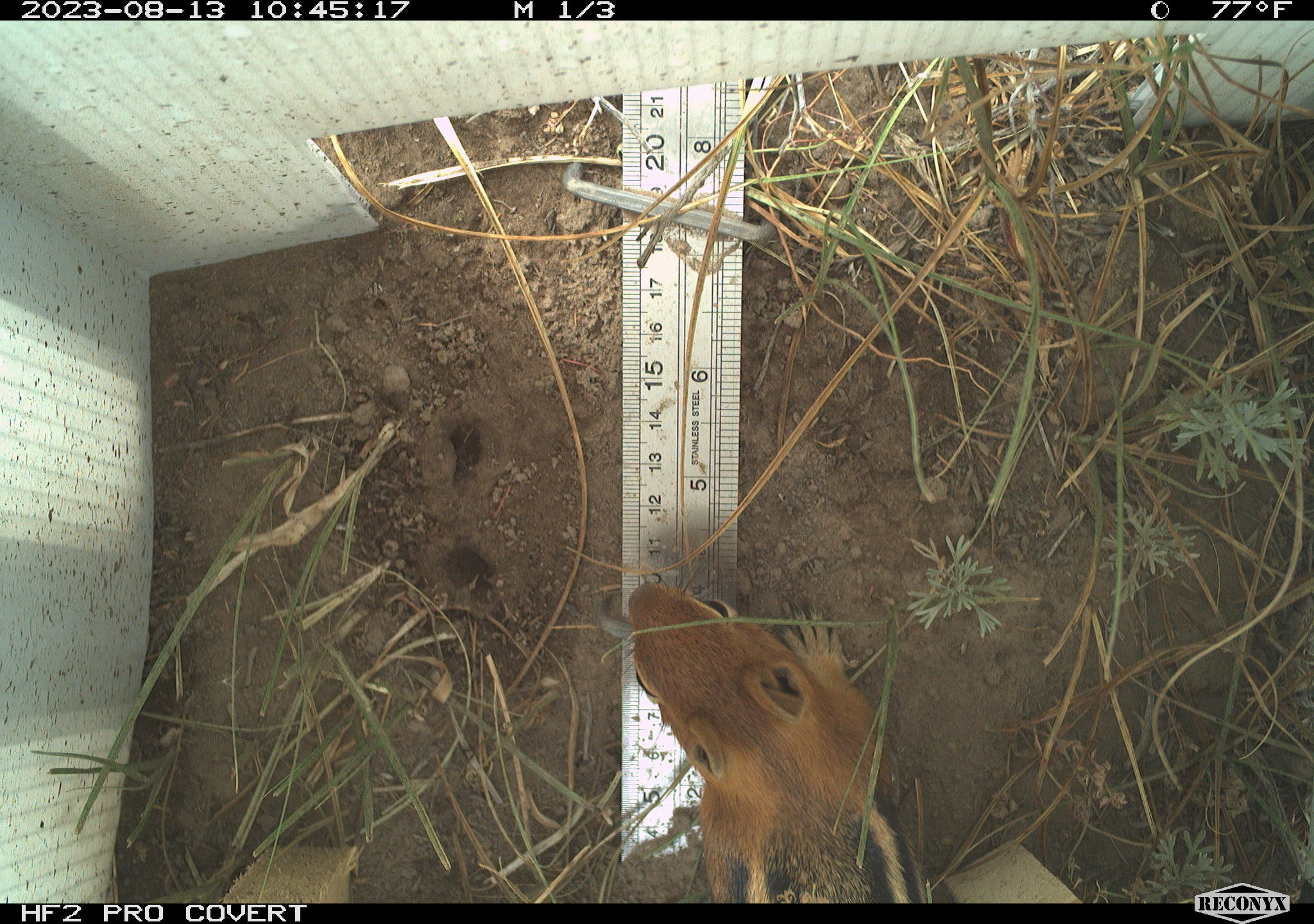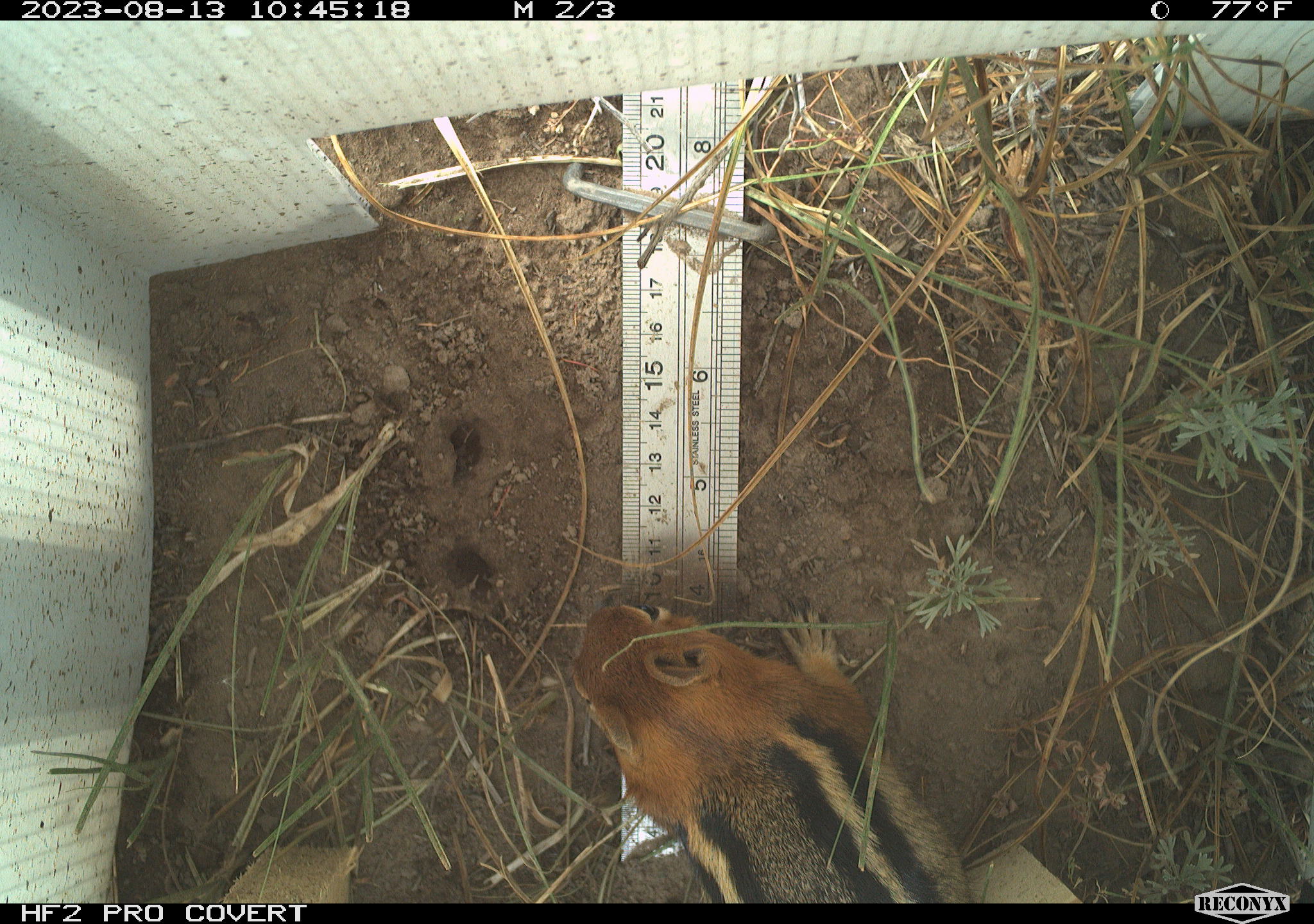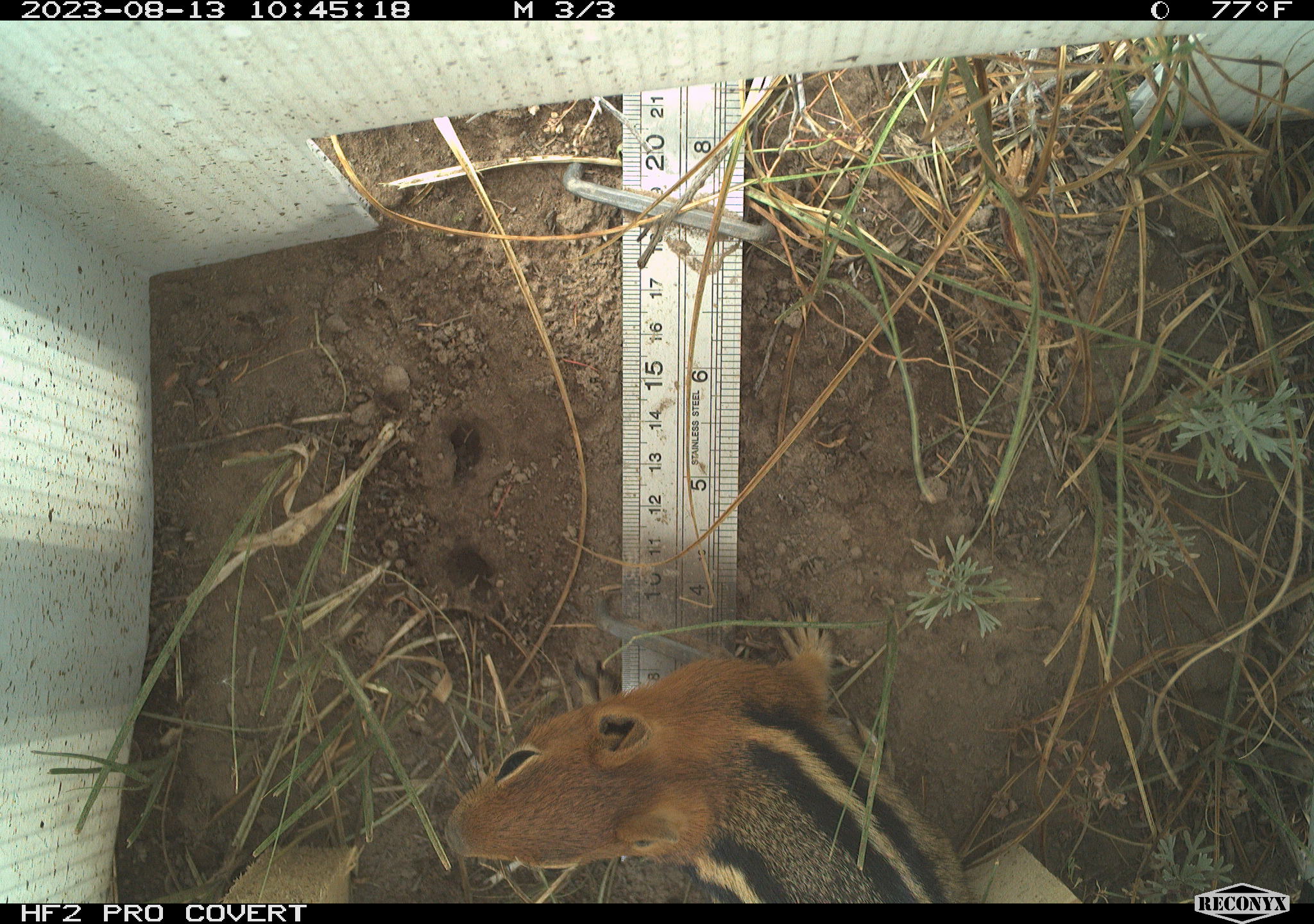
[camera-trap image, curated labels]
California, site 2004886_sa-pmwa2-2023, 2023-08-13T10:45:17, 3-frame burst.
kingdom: Animalia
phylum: Chordata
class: Mammalia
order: Rodentia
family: Sciuridae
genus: Callospermophilus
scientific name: Callospermophilus lateralis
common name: golden mantled ground squirrel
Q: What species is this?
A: Golden mantled ground squirrel (Callospermophilus lateralis).